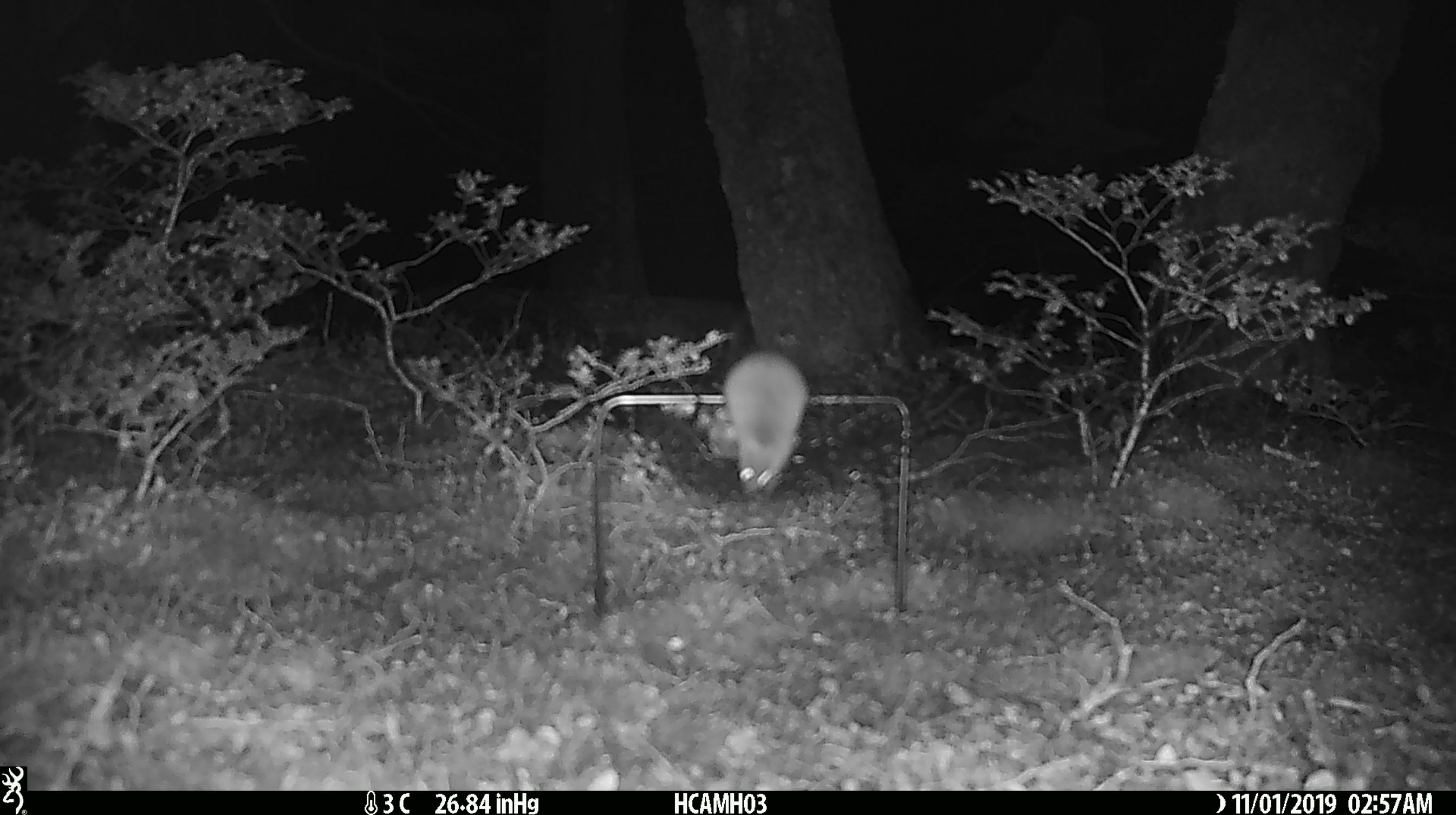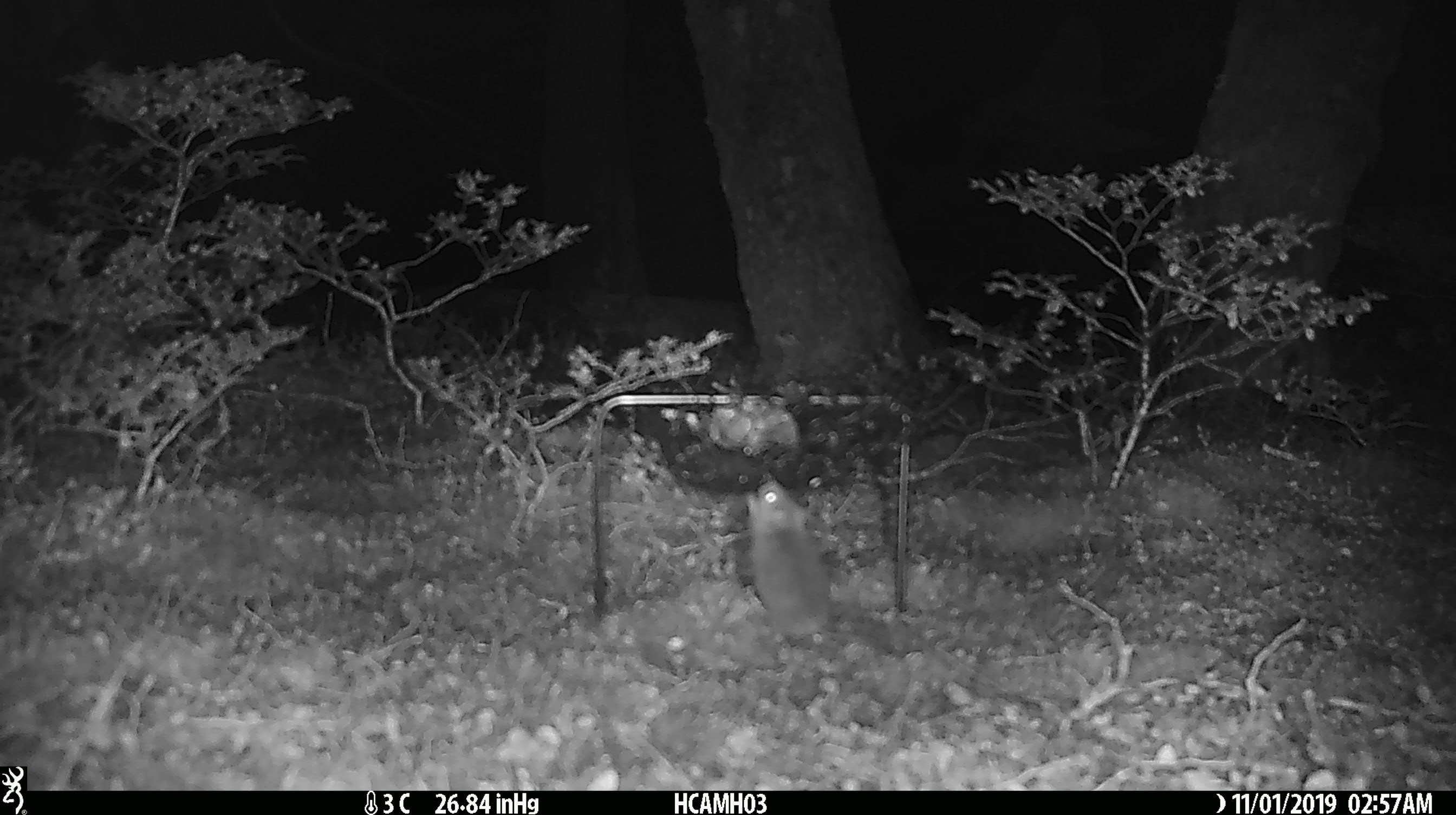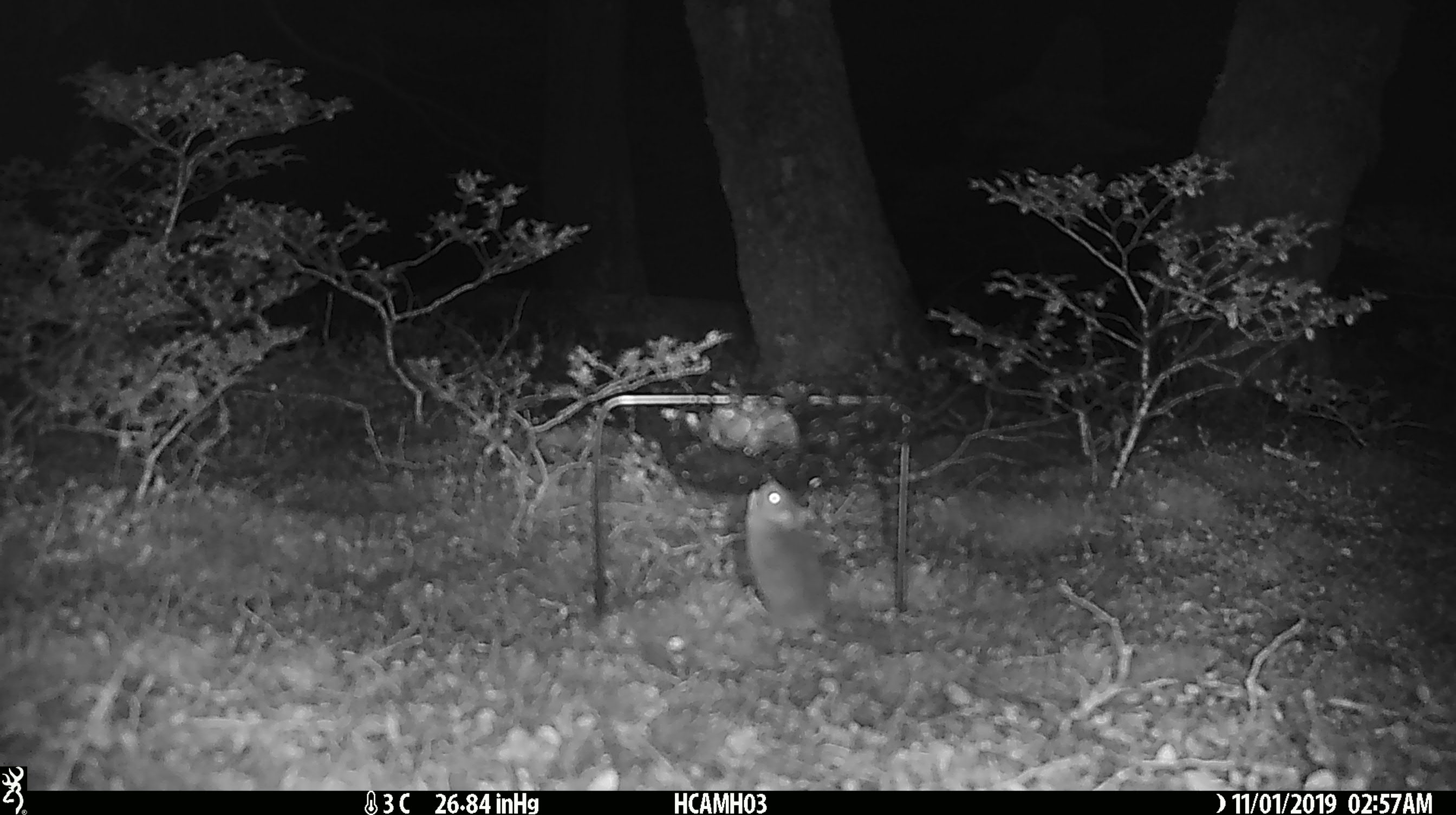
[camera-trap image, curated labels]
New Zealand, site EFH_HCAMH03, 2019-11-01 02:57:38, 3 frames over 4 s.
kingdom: Animalia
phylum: Chordata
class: Mammalia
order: Rodentia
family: Muridae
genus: Mus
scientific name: Mus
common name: mouse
Mouse (Mus).